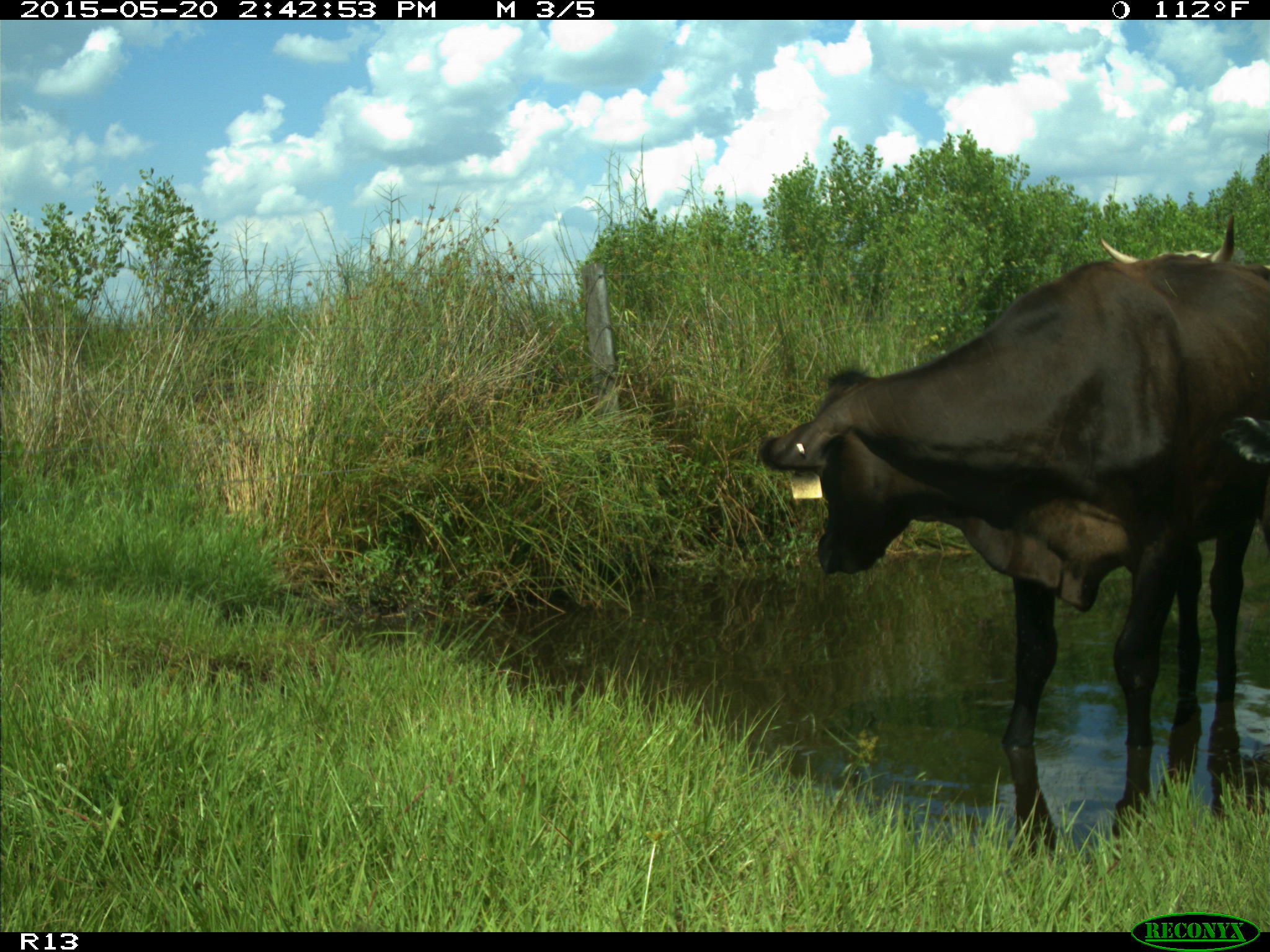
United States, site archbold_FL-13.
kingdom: Animalia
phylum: Chordata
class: Mammalia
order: Artiodactyla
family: Bovidae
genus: Bos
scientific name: Bos taurus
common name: domestic cow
Bos taurus (domestic cow).